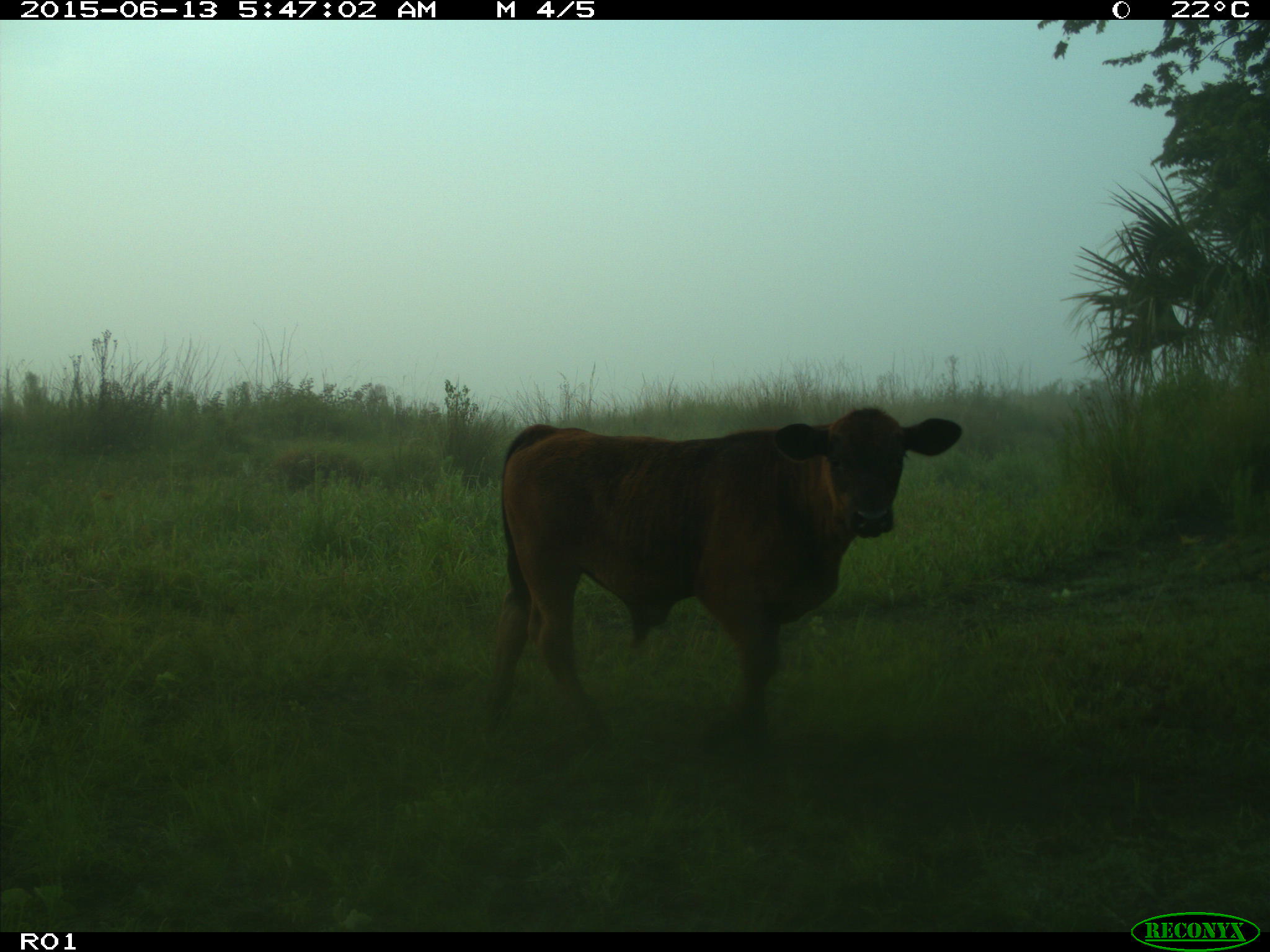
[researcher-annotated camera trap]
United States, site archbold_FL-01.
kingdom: Animalia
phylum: Chordata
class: Mammalia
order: Artiodactyla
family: Bovidae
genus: Bos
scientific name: Bos taurus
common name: domestic cow